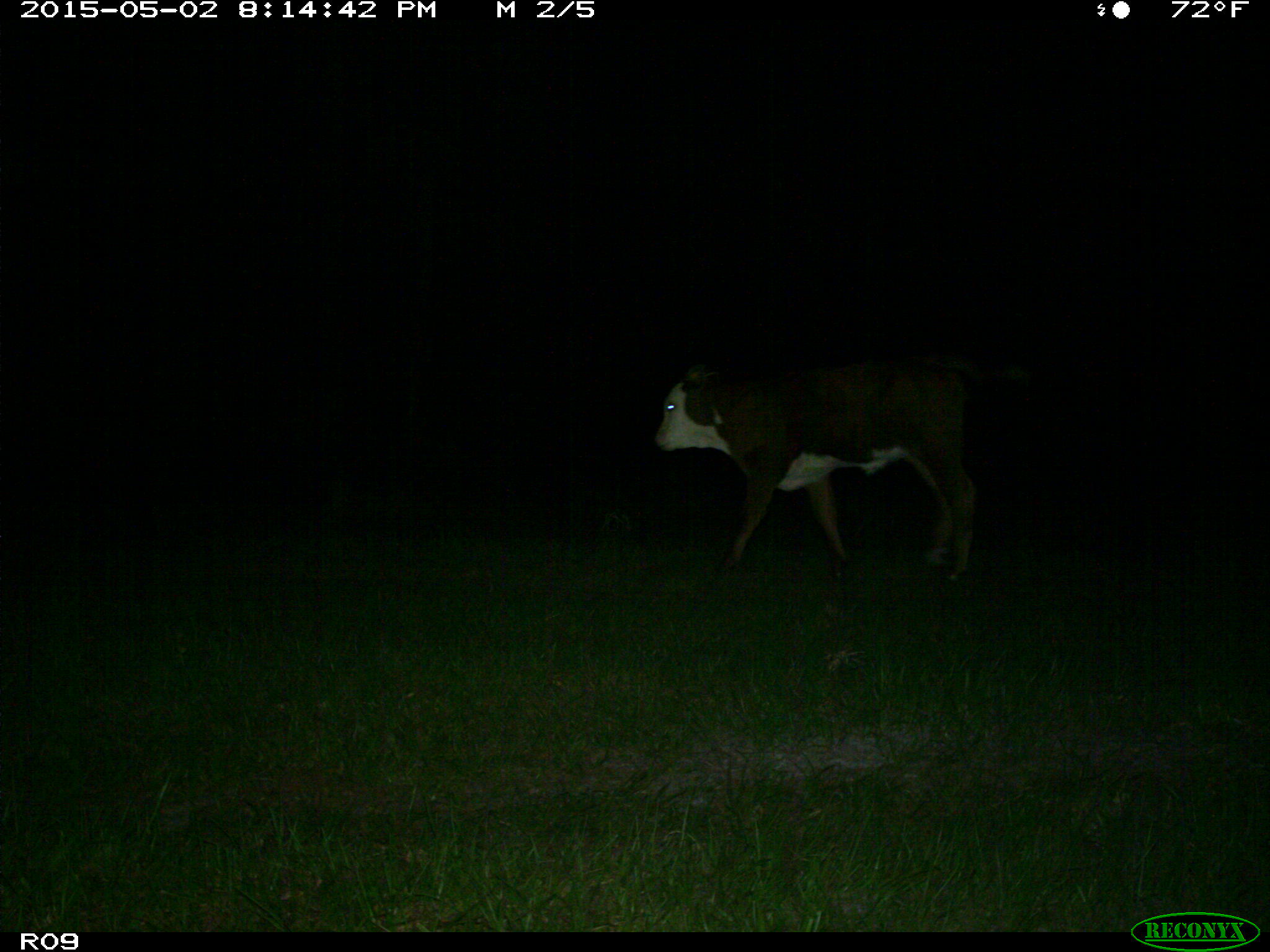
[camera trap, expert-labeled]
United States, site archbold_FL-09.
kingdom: Animalia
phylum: Chordata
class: Mammalia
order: Artiodactyla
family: Bovidae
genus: Bos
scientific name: Bos taurus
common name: domestic cow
Bos taurus (domestic cow).